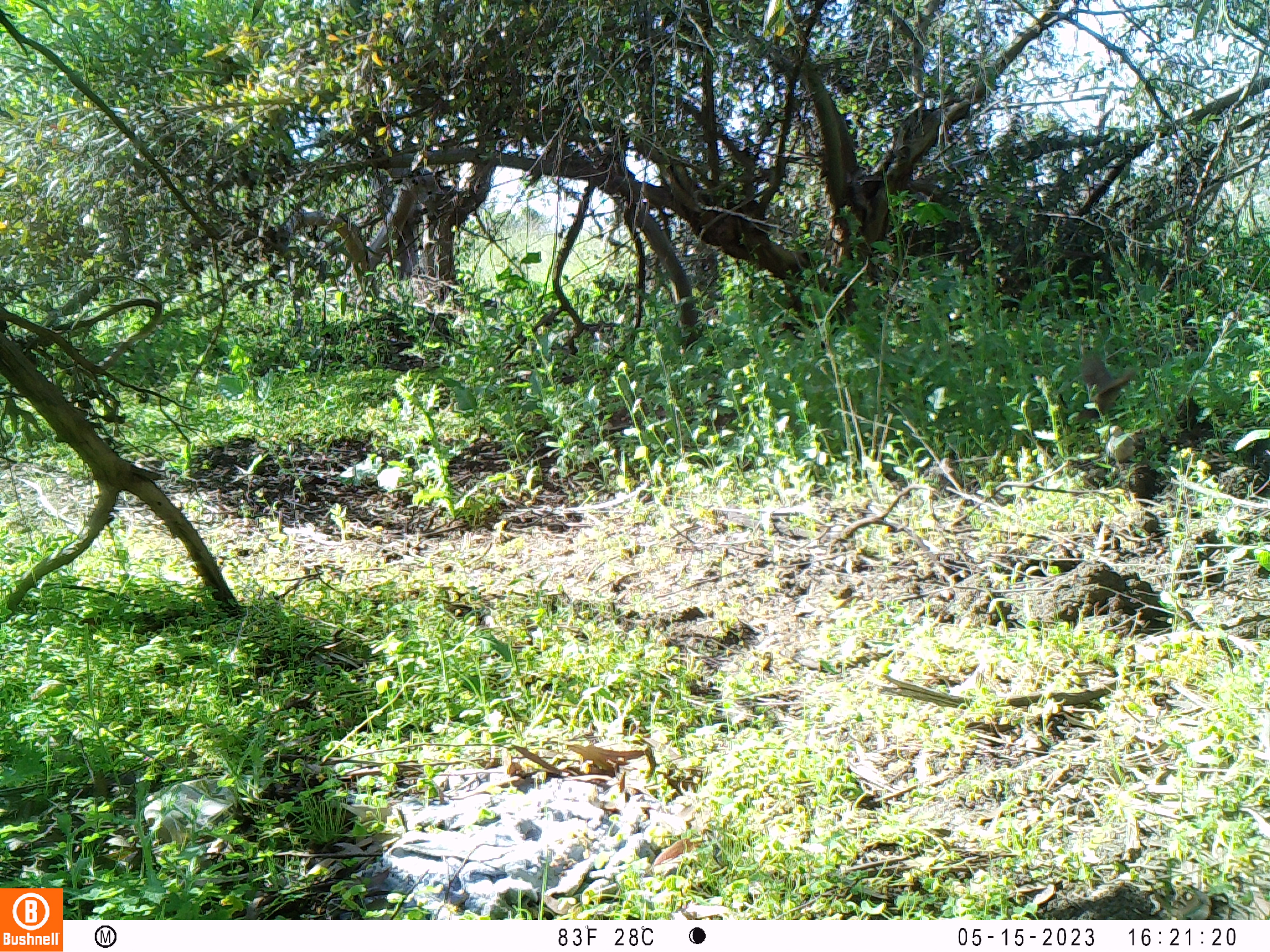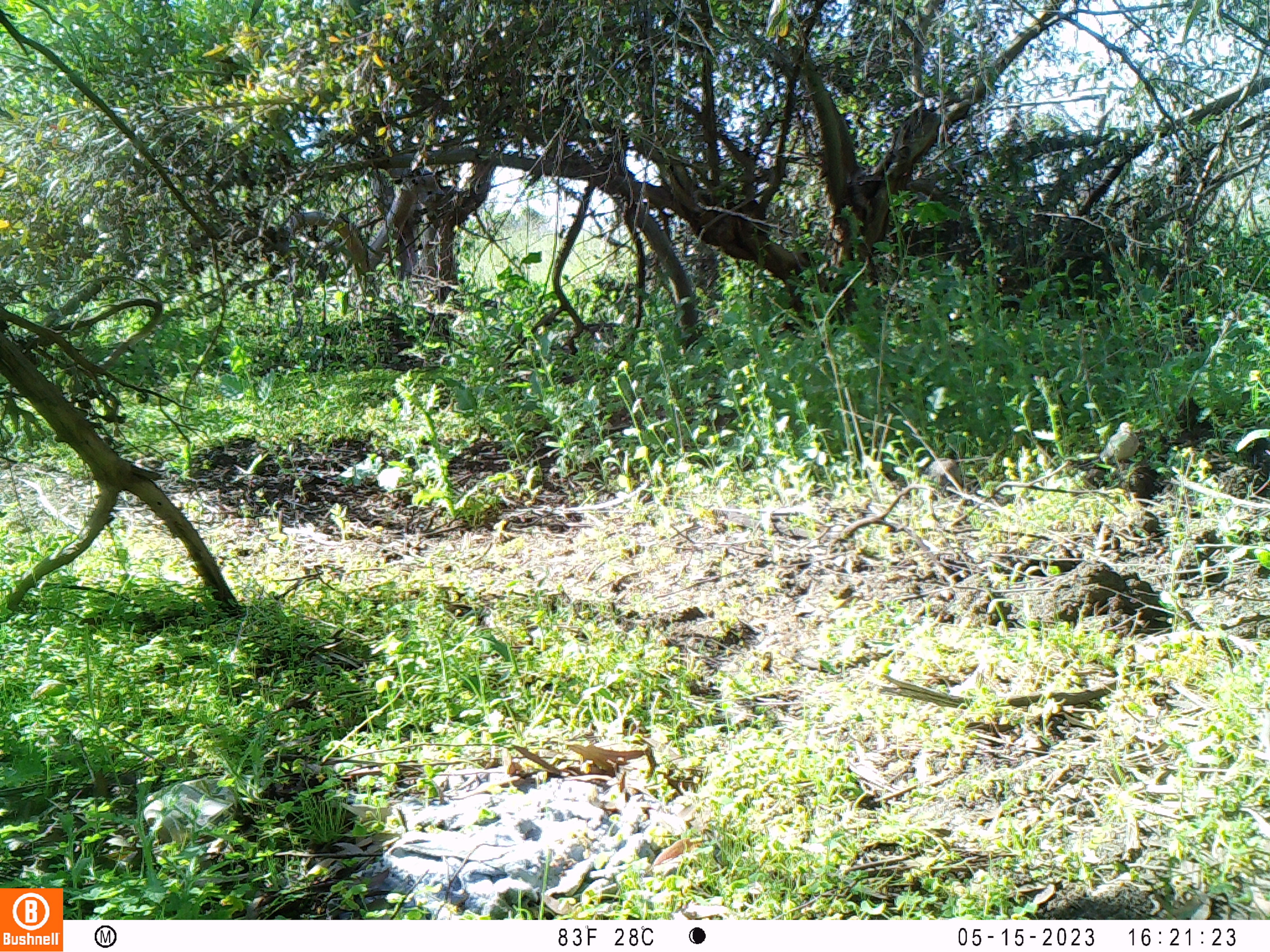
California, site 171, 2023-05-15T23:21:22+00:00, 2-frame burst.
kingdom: Animalia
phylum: Chordata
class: Aves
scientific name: Aves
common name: bird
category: unknown bird